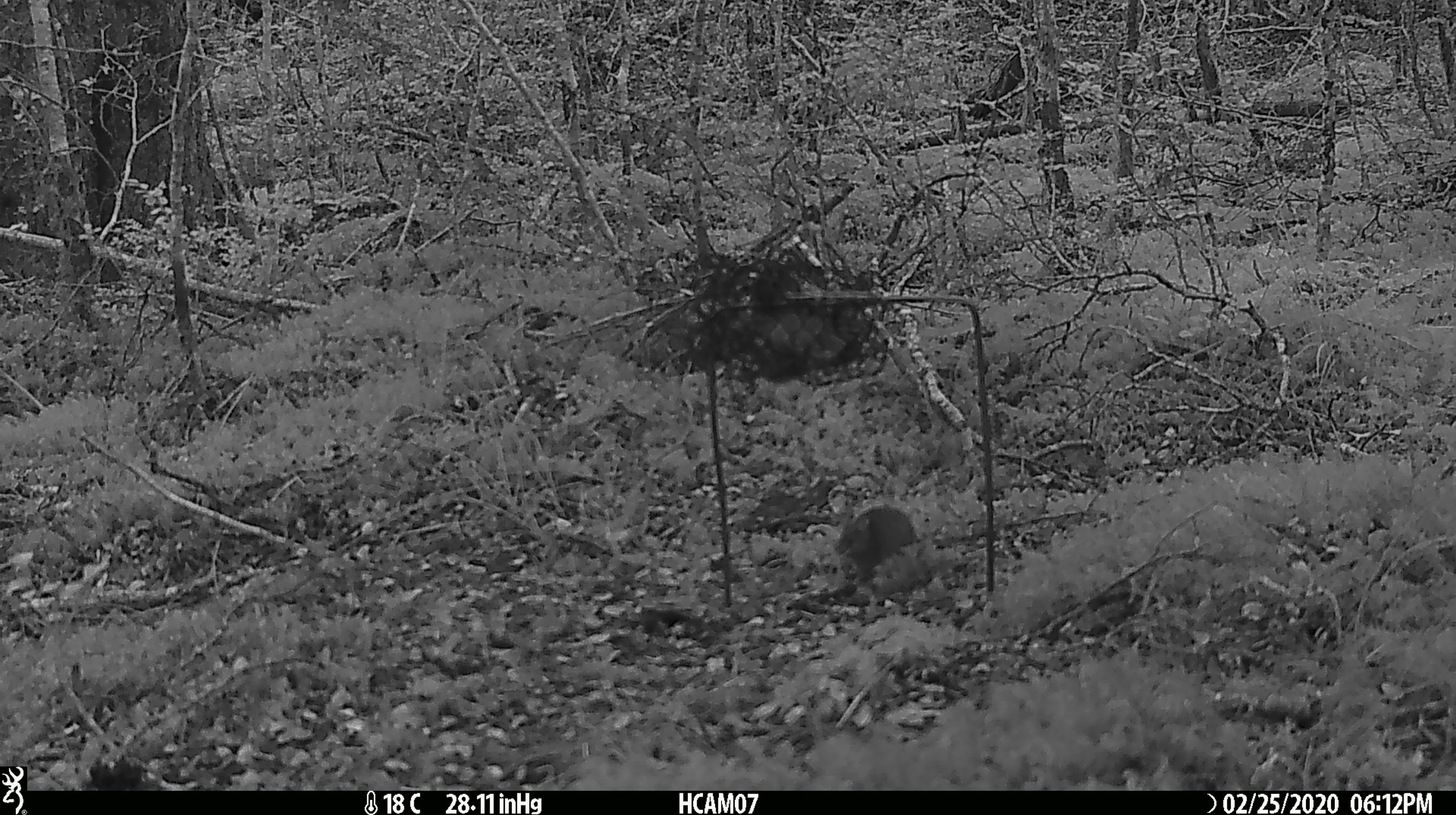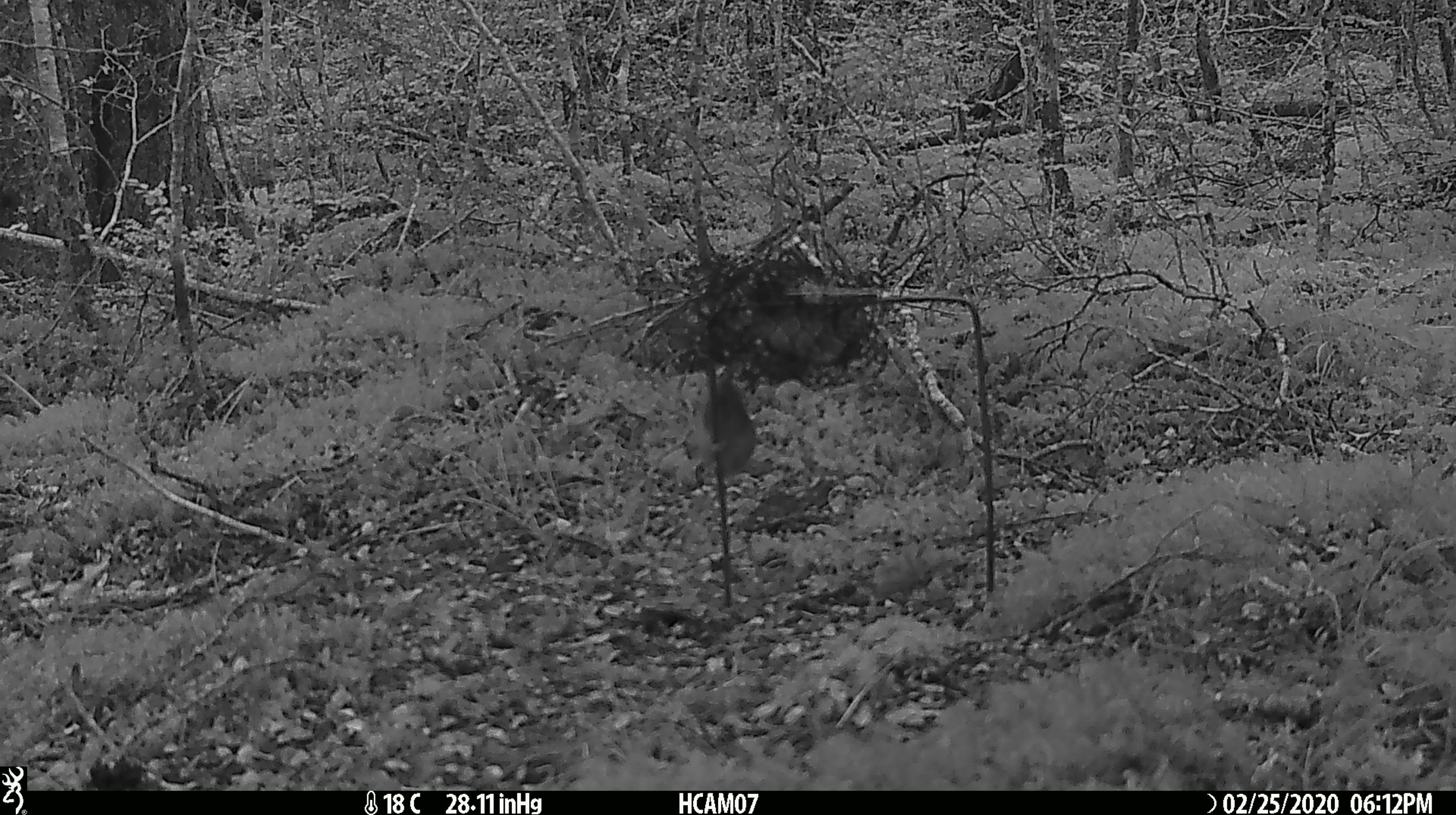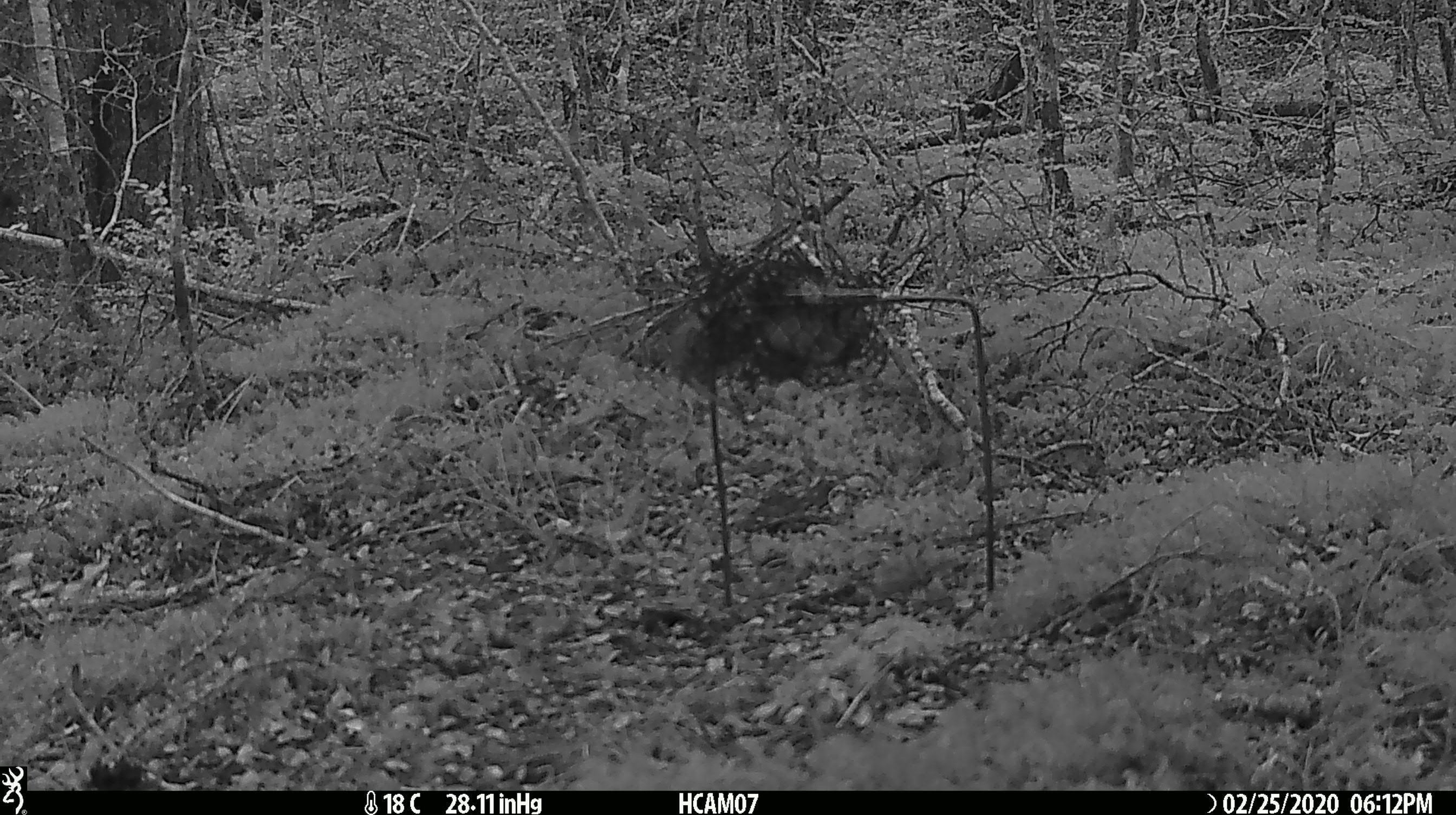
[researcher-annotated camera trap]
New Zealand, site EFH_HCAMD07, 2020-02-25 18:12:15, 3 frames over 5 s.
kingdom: Animalia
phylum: Chordata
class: Mammalia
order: Rodentia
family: Muridae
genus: Mus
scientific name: Mus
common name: mouse